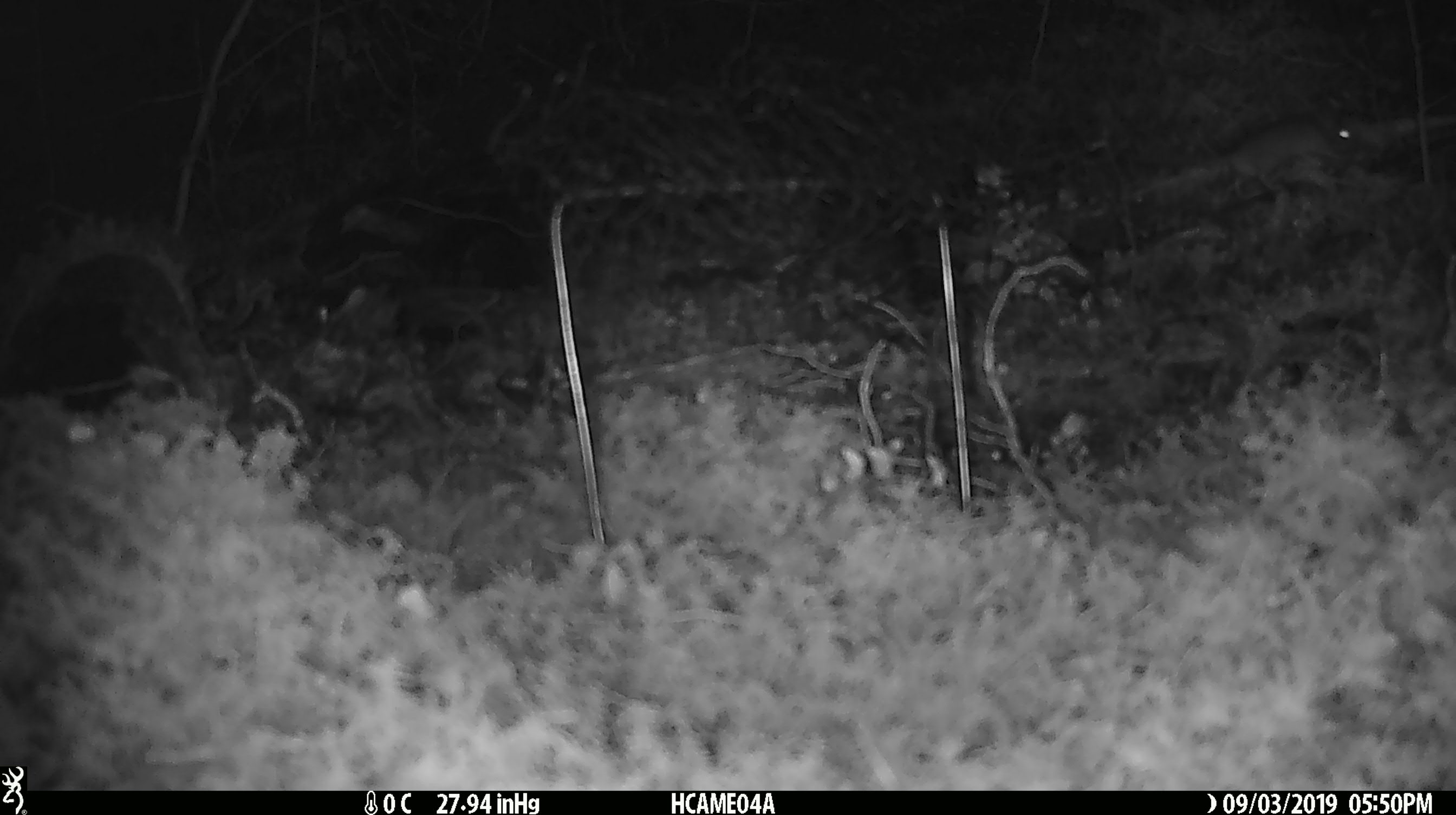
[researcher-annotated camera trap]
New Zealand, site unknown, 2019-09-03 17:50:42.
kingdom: Animalia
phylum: Chordata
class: Mammalia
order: Rodentia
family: Muridae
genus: Mus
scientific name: Mus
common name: mouse